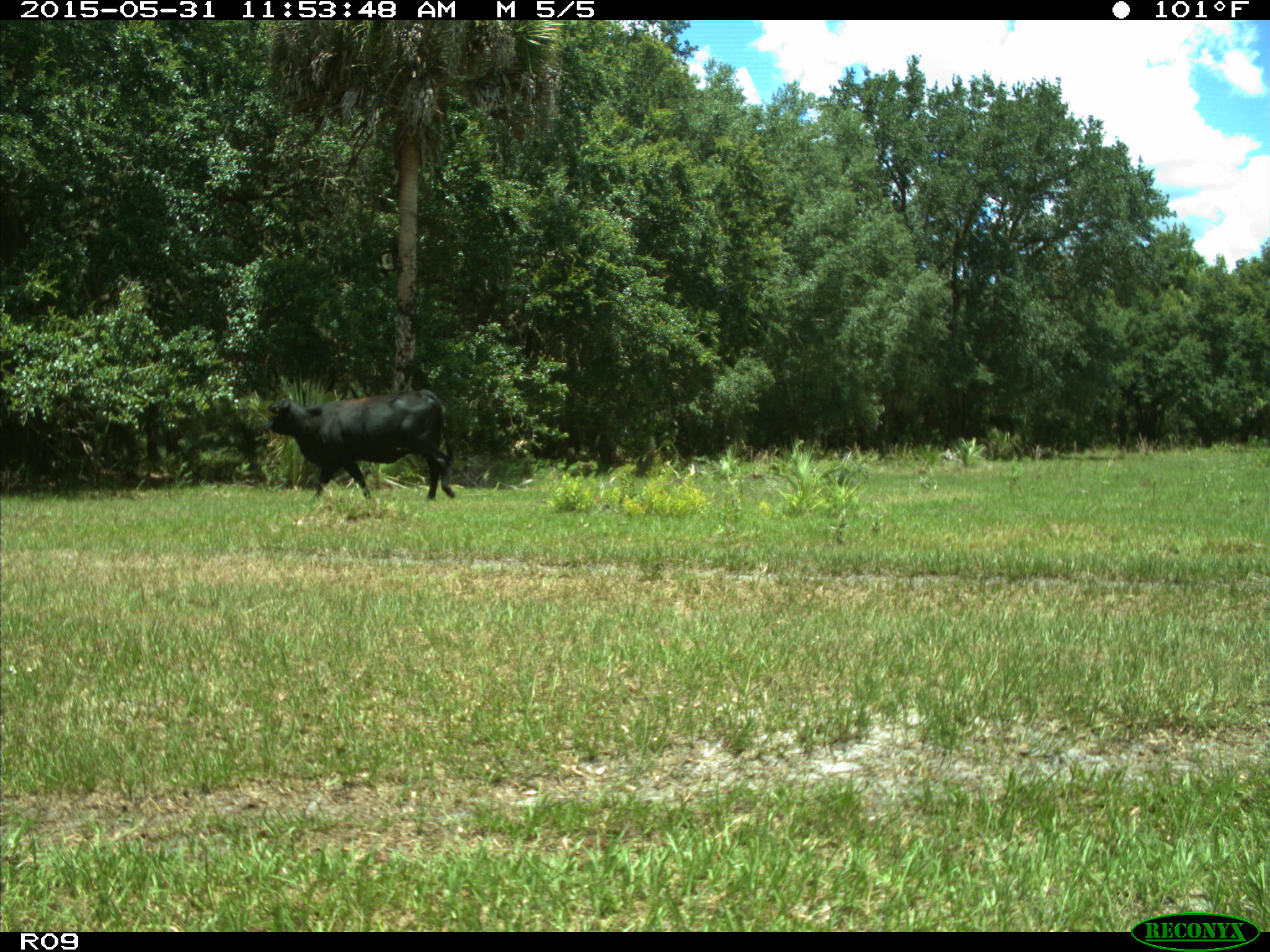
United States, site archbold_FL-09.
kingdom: Animalia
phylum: Chordata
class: Mammalia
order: Artiodactyla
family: Bovidae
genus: Bos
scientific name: Bos taurus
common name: domestic cow